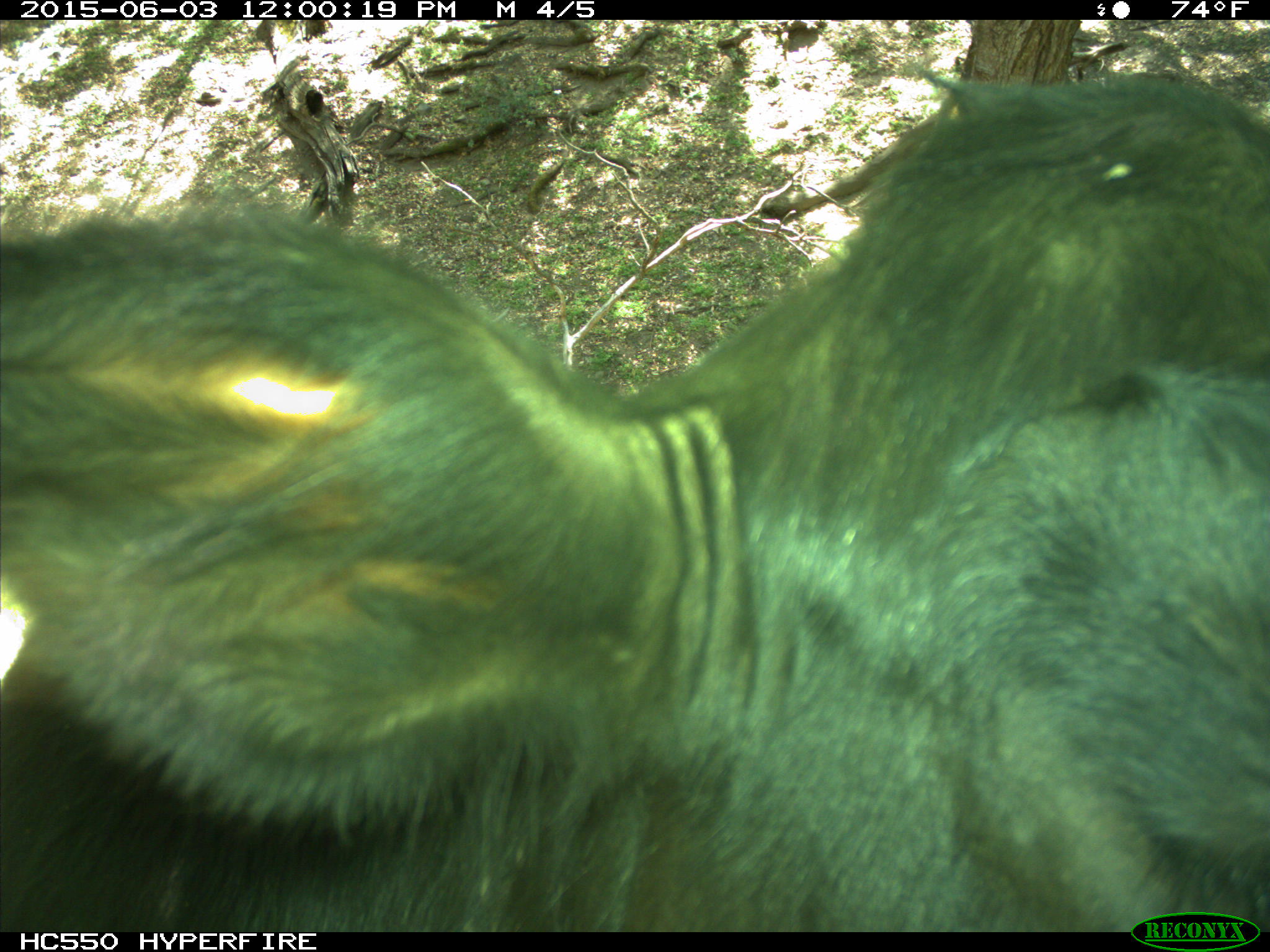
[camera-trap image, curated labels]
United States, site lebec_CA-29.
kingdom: Animalia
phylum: Chordata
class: Mammalia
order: Artiodactyla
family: Bovidae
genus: Bos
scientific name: Bos taurus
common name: domestic cow